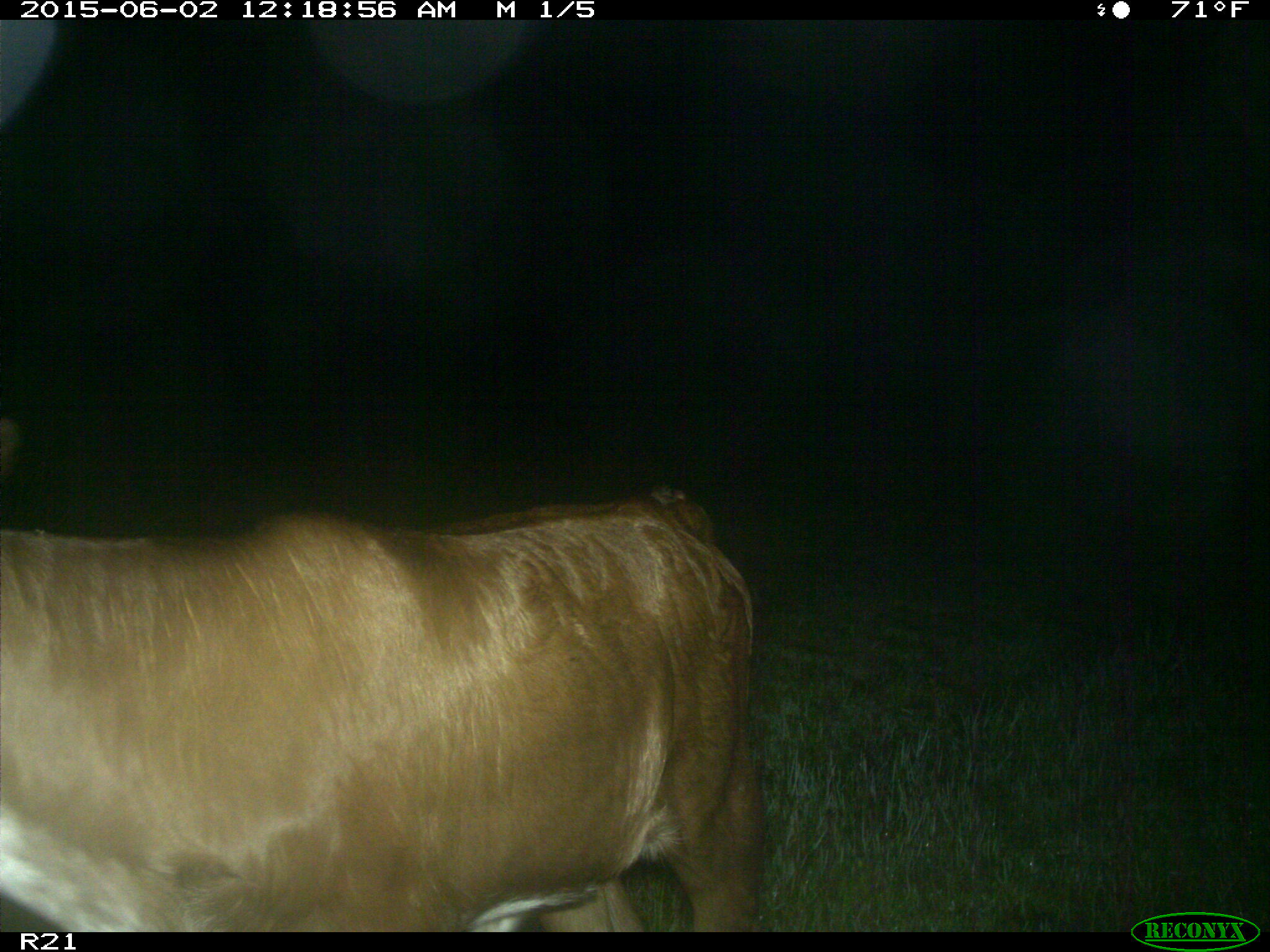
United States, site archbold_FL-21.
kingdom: Animalia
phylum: Chordata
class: Mammalia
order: Artiodactyla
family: Bovidae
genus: Bos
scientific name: Bos taurus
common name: domestic cow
Bos taurus (domestic cow).